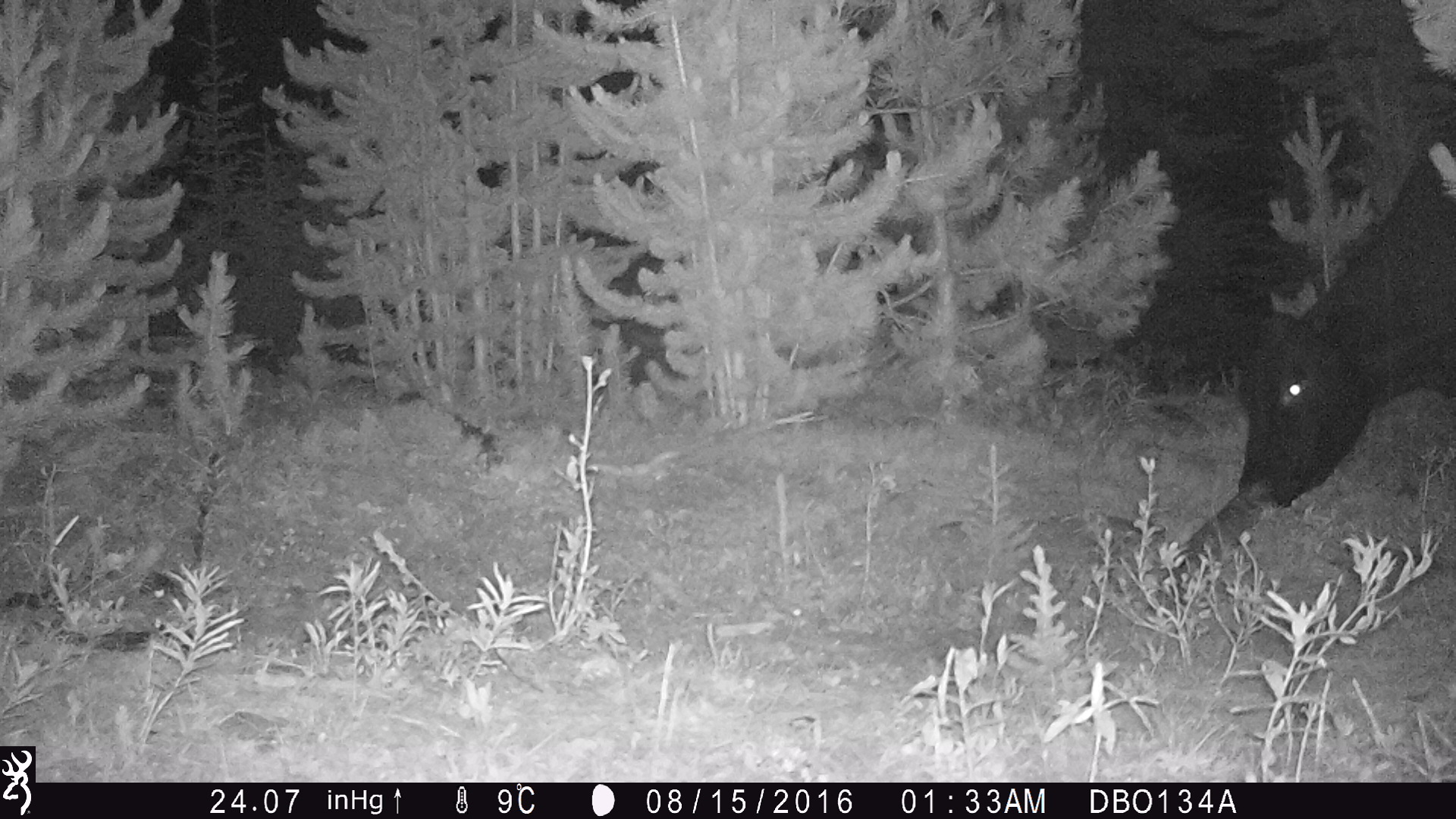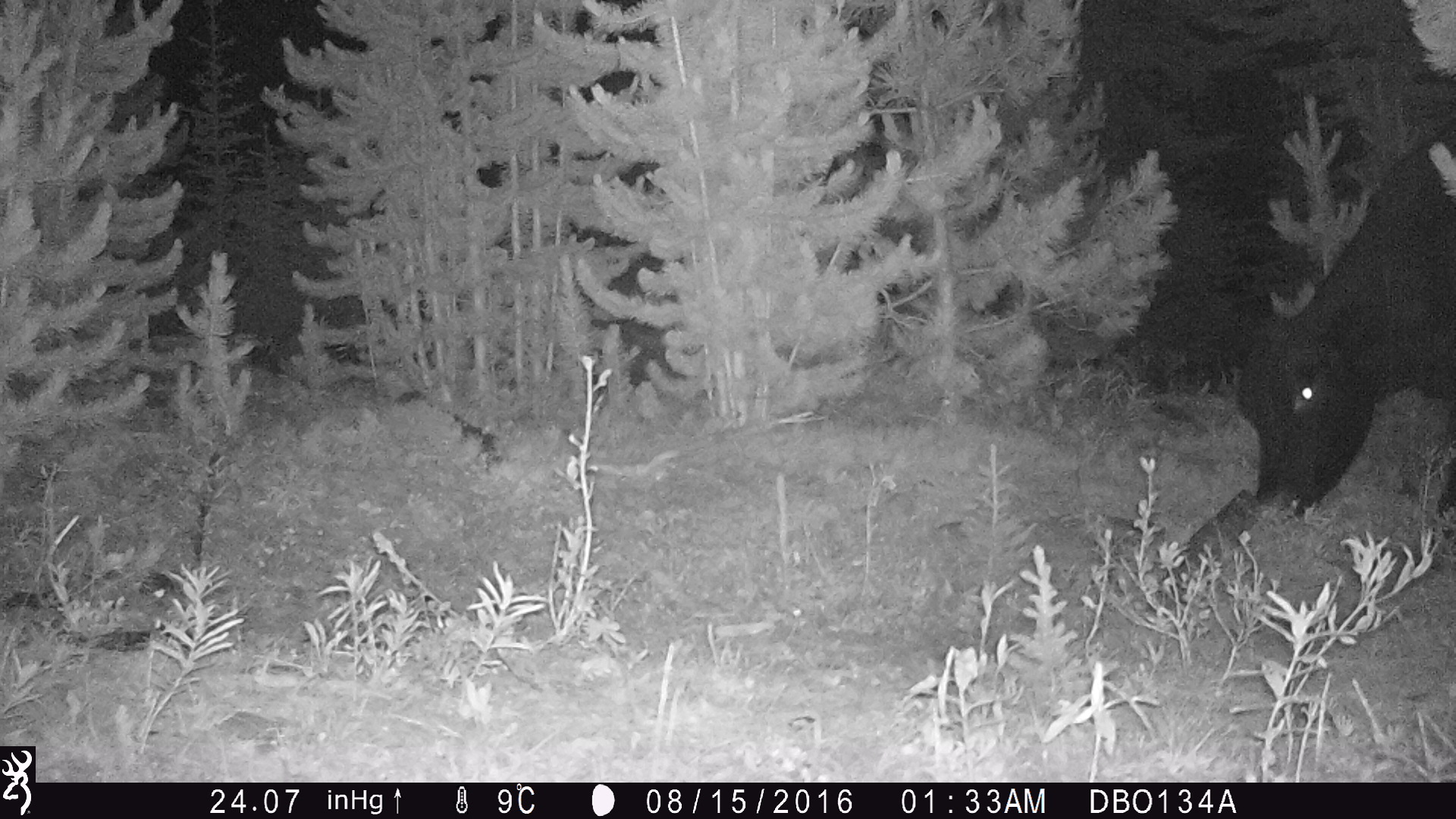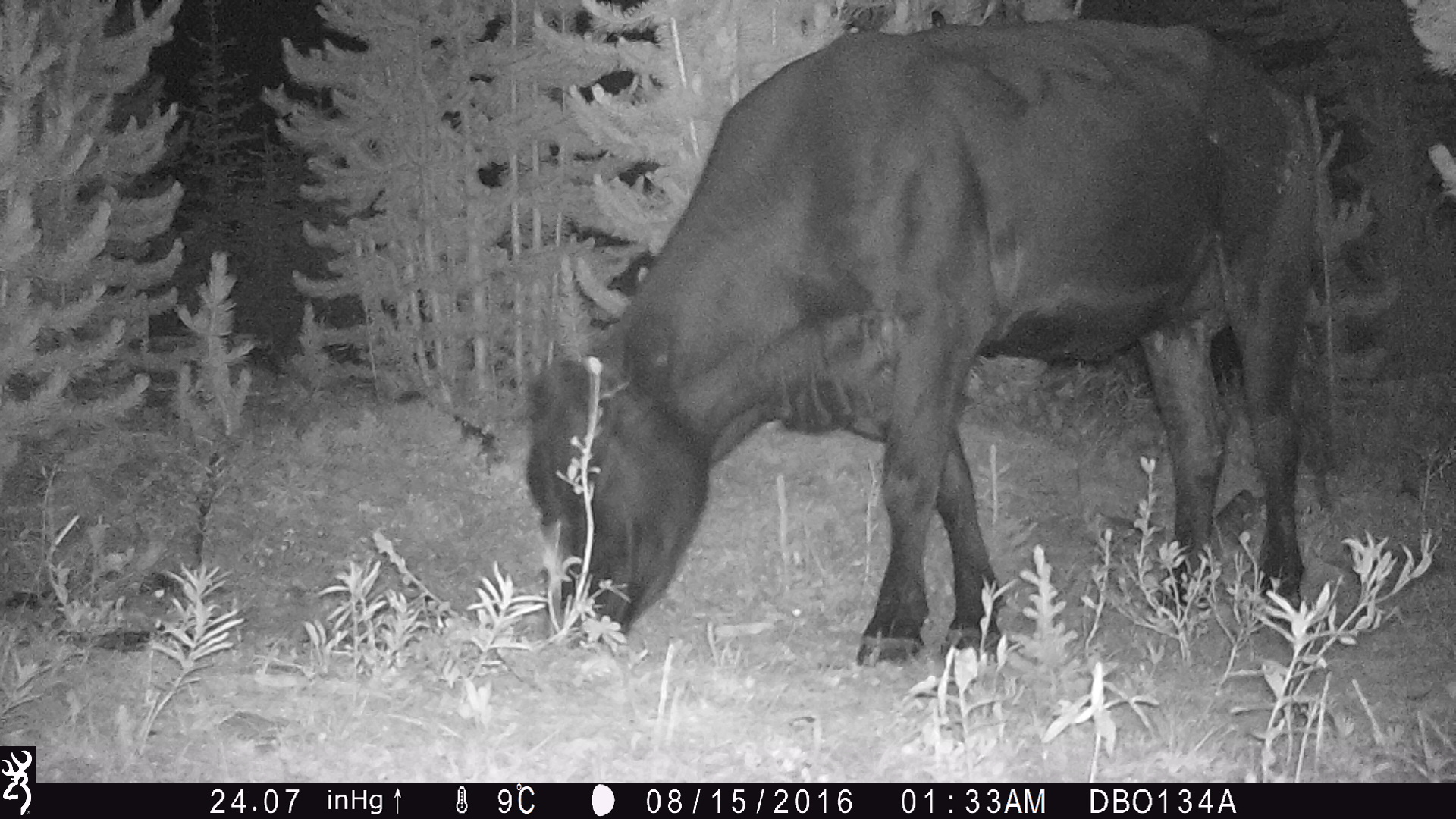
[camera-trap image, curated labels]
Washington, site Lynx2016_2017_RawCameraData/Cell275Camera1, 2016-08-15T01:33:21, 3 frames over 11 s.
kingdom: Animalia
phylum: Chordata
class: Mammalia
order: Artiodactyla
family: Bovidae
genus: Bos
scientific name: Bos taurus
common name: domestic cattle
Domestic cattle (Bos taurus). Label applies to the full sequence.